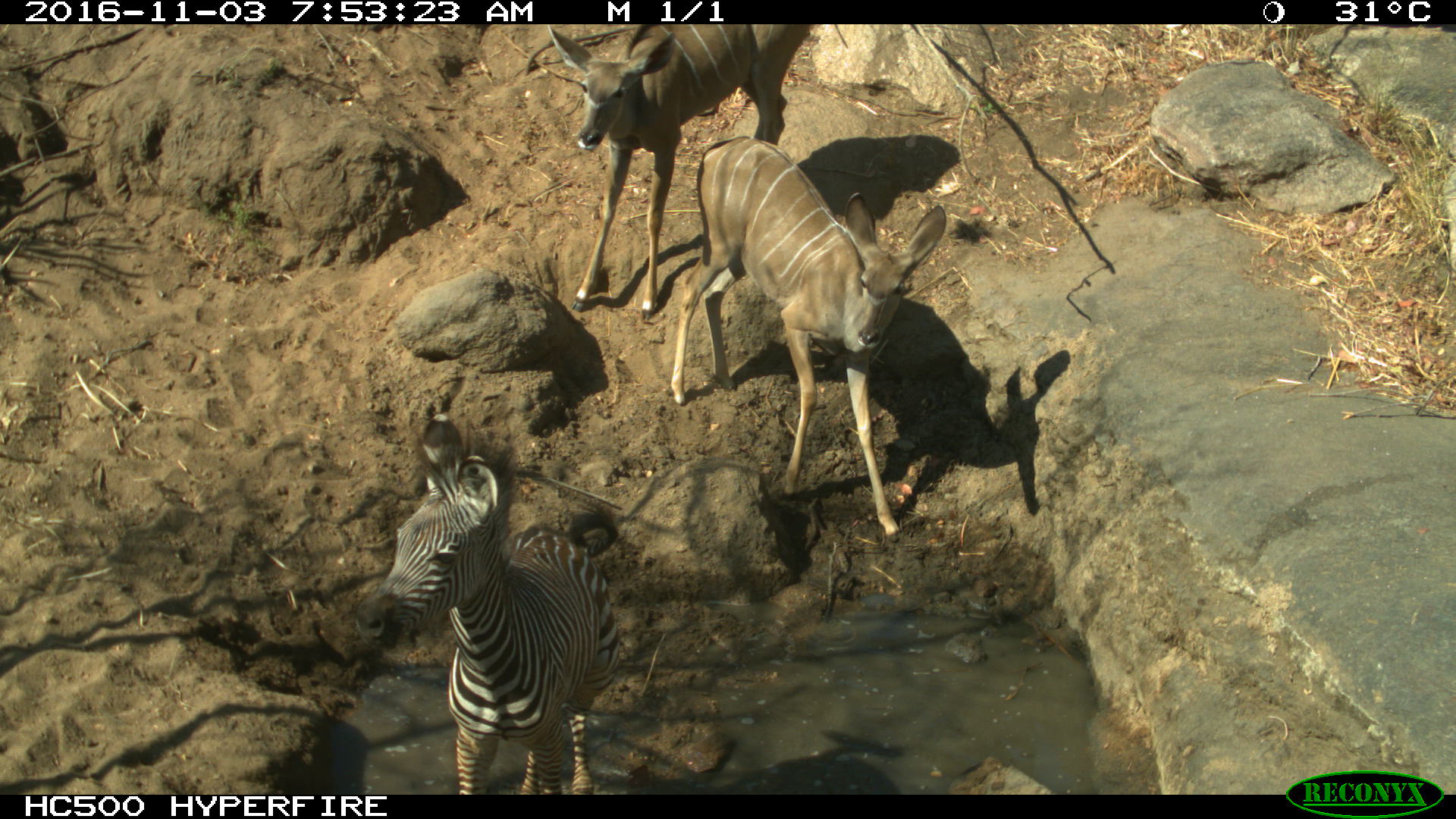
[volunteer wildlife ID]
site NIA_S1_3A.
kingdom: Animalia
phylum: Chordata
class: Mammalia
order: Artiodactyla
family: Bovidae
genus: Tragelaphus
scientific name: Tragelaphus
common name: kudu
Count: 2.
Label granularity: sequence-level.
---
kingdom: Animalia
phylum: Chordata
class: Mammalia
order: Perissodactyla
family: Equidae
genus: Equus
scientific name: Equus quagga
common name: plains zebra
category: zebraplains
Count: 1.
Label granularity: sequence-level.